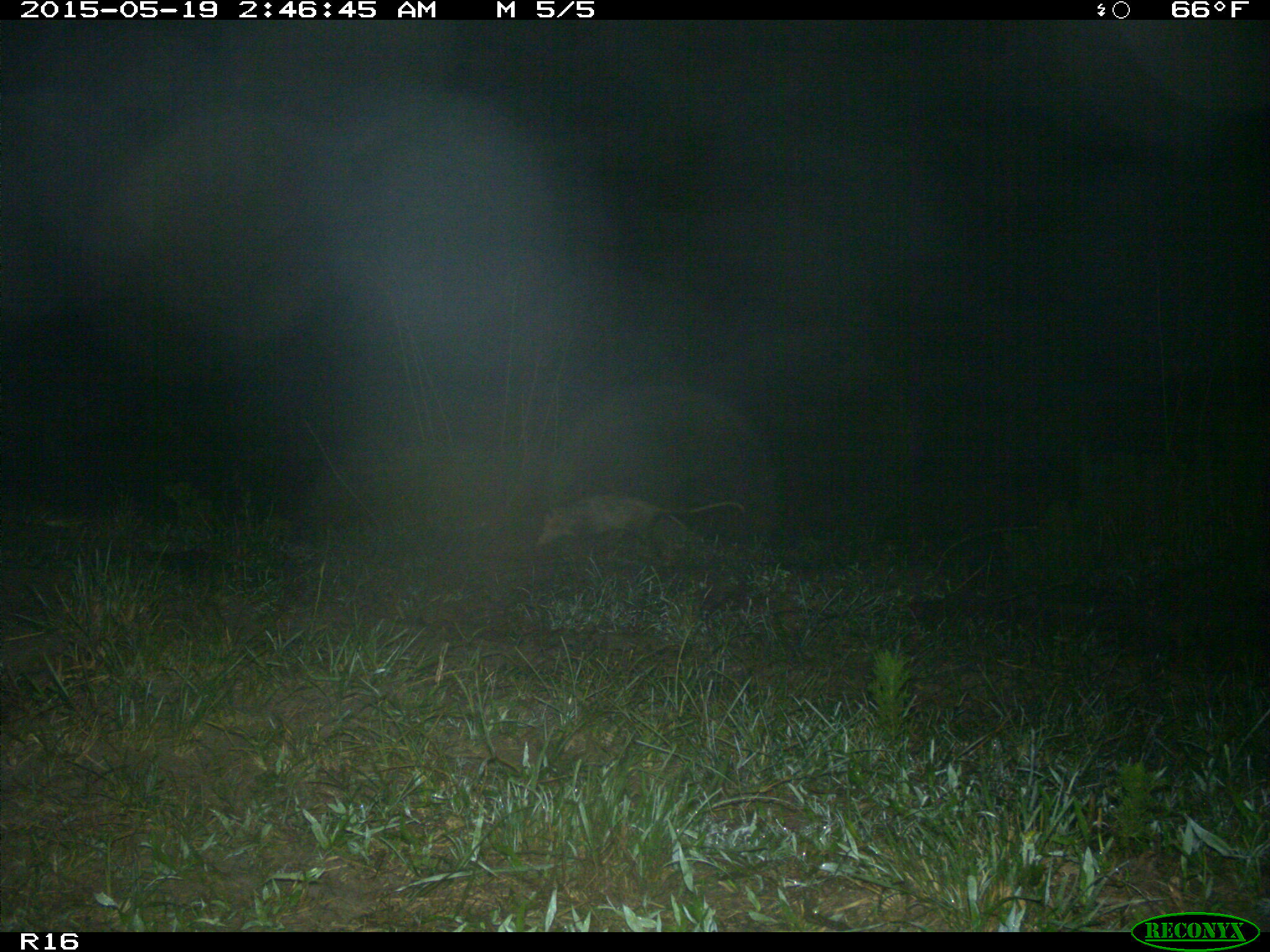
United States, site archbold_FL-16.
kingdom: Animalia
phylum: Chordata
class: Mammalia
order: Didelphimorphia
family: Didelphidae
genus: Didelphis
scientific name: Didelphis virginiana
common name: virginia opossum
Didelphis virginiana (virginia opossum).